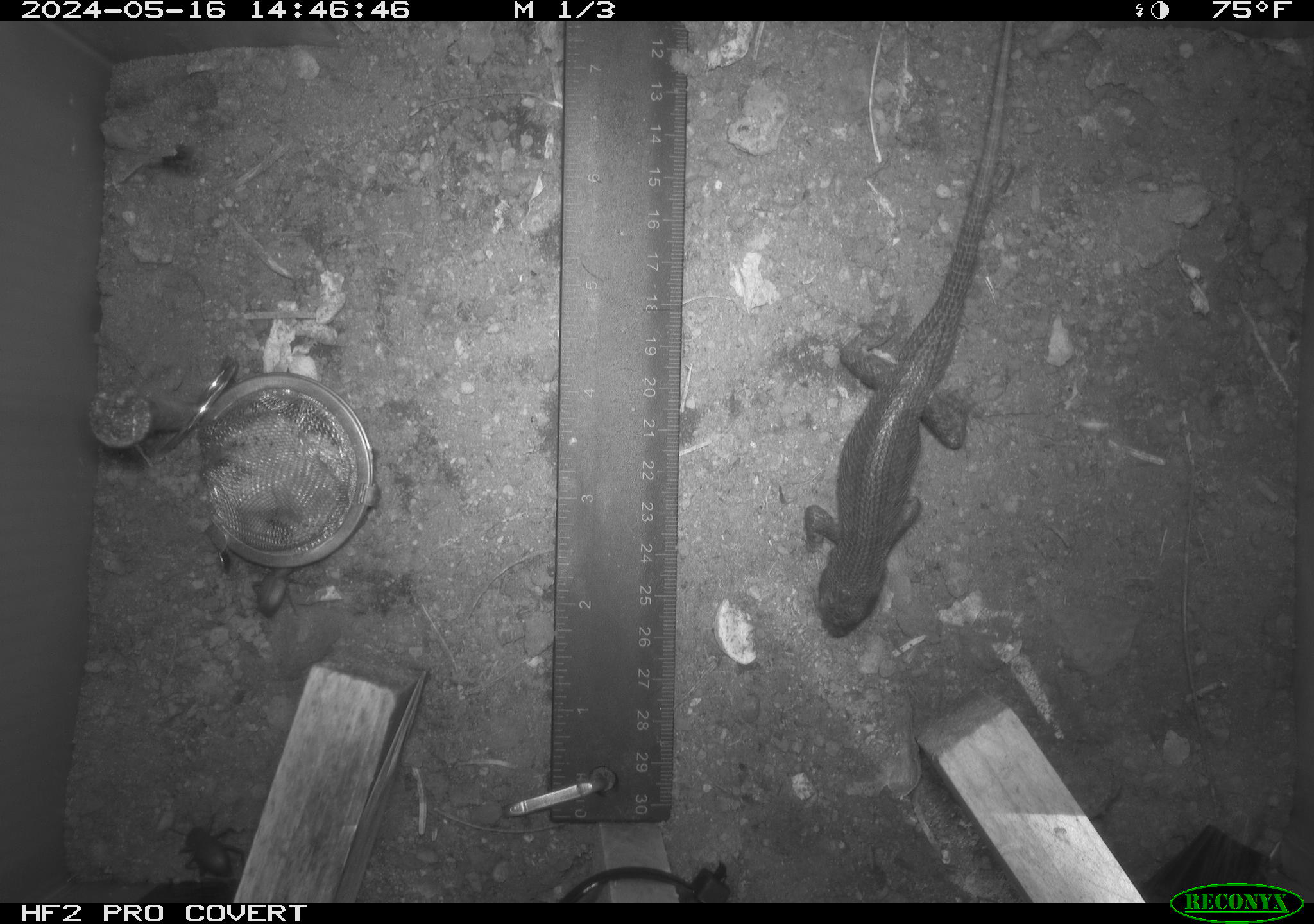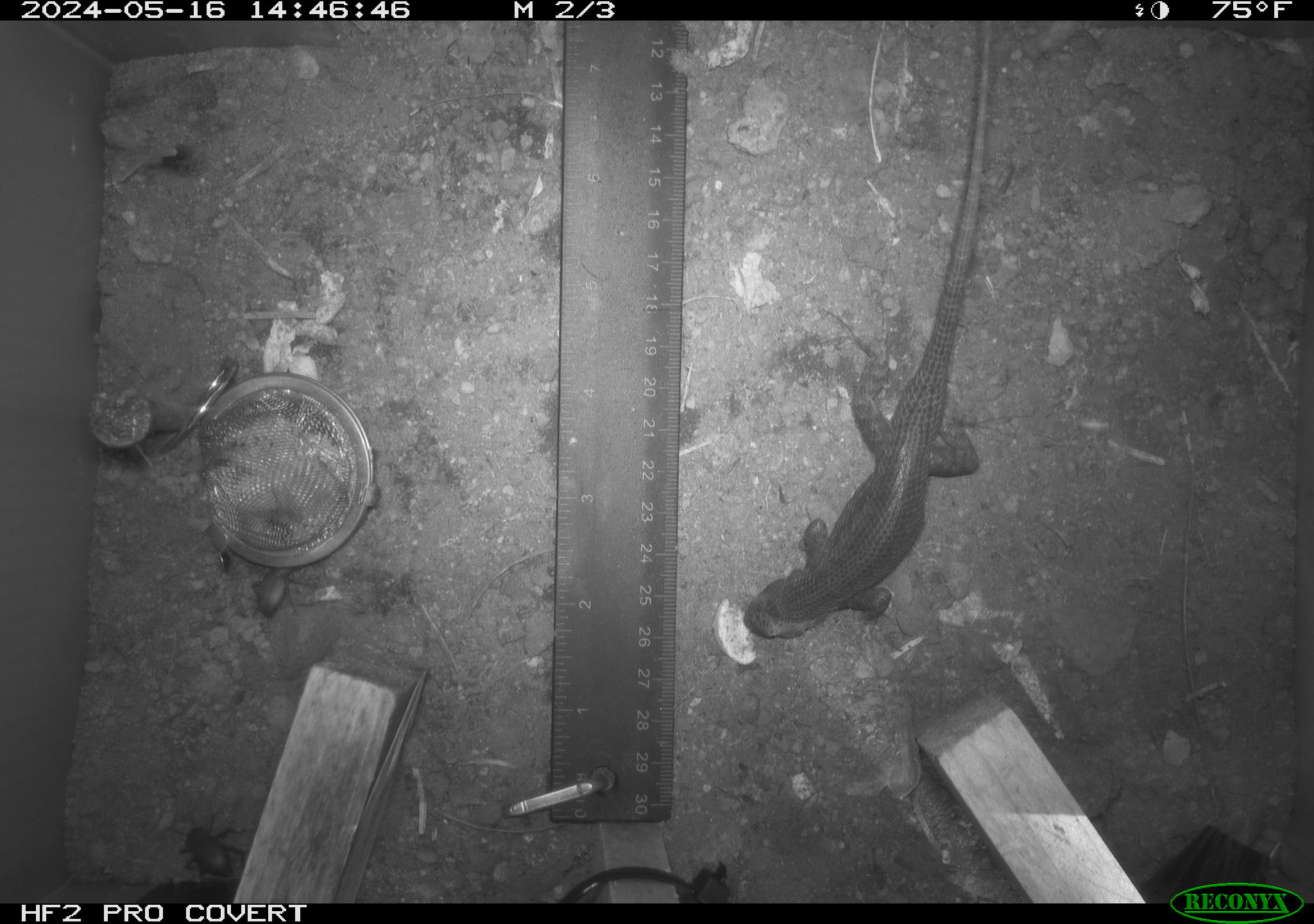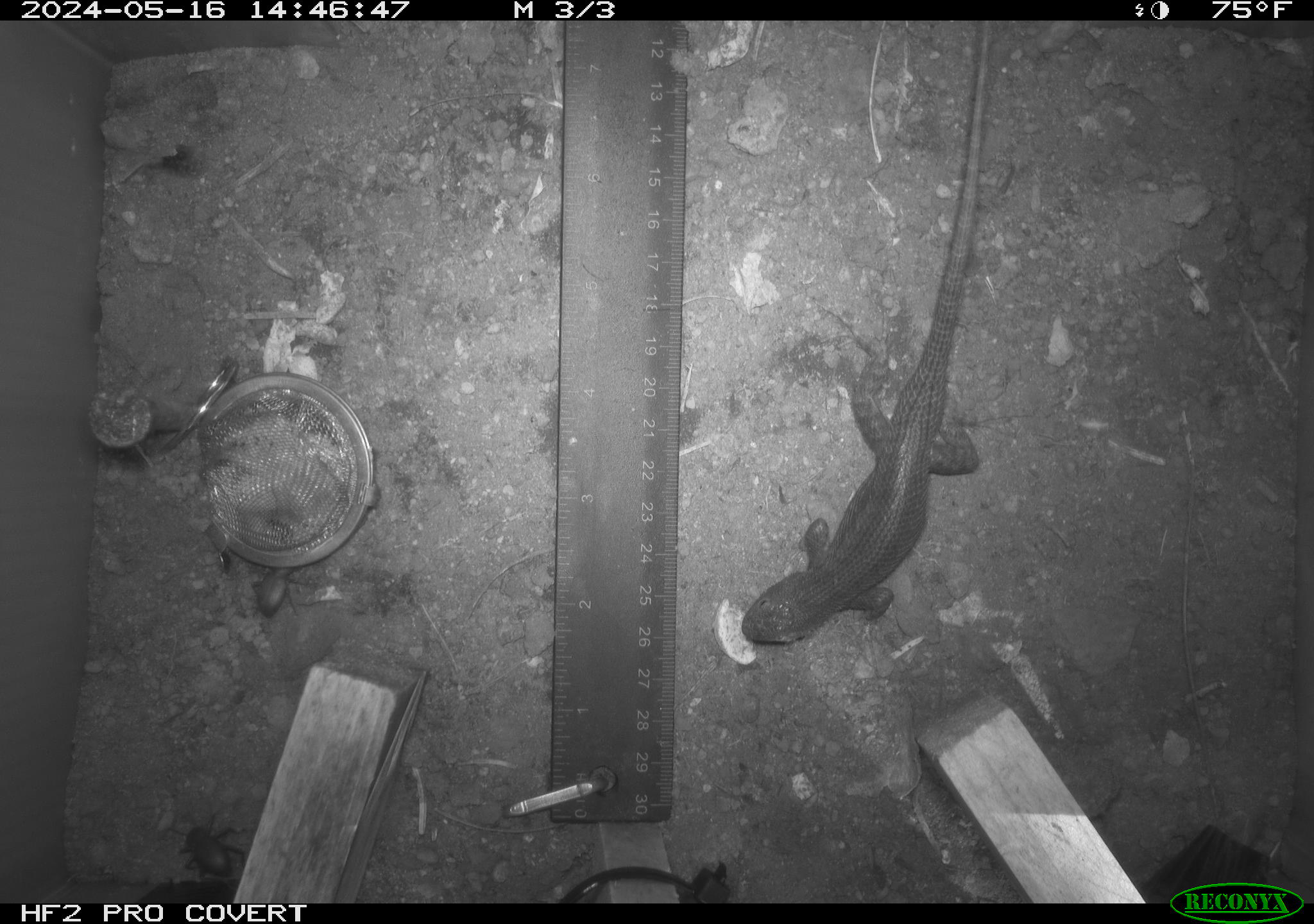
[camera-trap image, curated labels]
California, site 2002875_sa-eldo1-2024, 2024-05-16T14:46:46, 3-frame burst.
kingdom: Animalia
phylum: Chordata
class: Reptilia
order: Squamata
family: Phrynosomatidae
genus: Sceloporus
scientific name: Sceloporus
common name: spiny lizards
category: sceloporus species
Sceloporus species (spiny lizards) (Sceloporus).